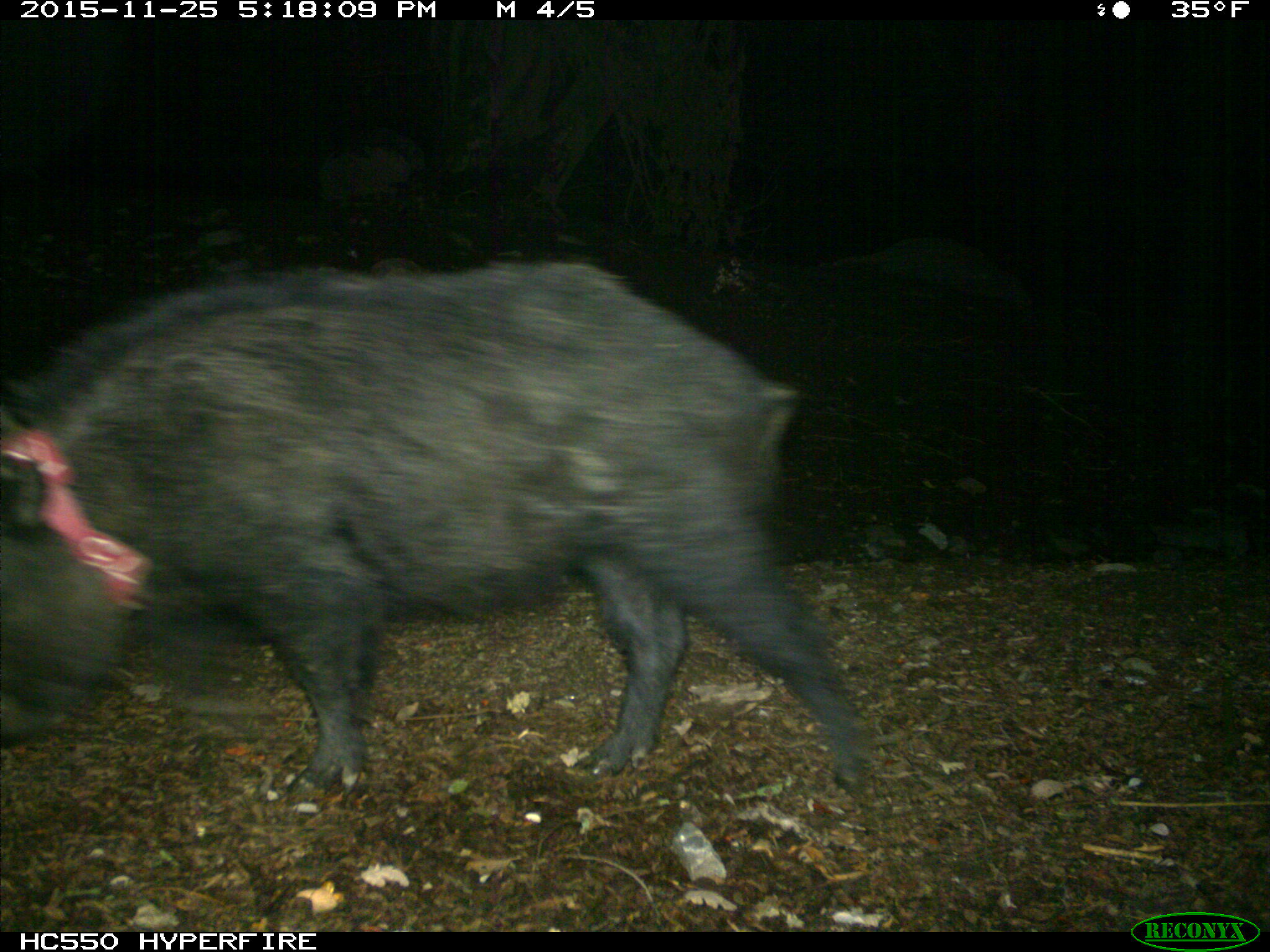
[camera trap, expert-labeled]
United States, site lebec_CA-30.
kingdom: Animalia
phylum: Chordata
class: Mammalia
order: Artiodactyla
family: Suidae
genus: Sus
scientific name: Sus scrofa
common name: wild boar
Sus scrofa (wild boar).